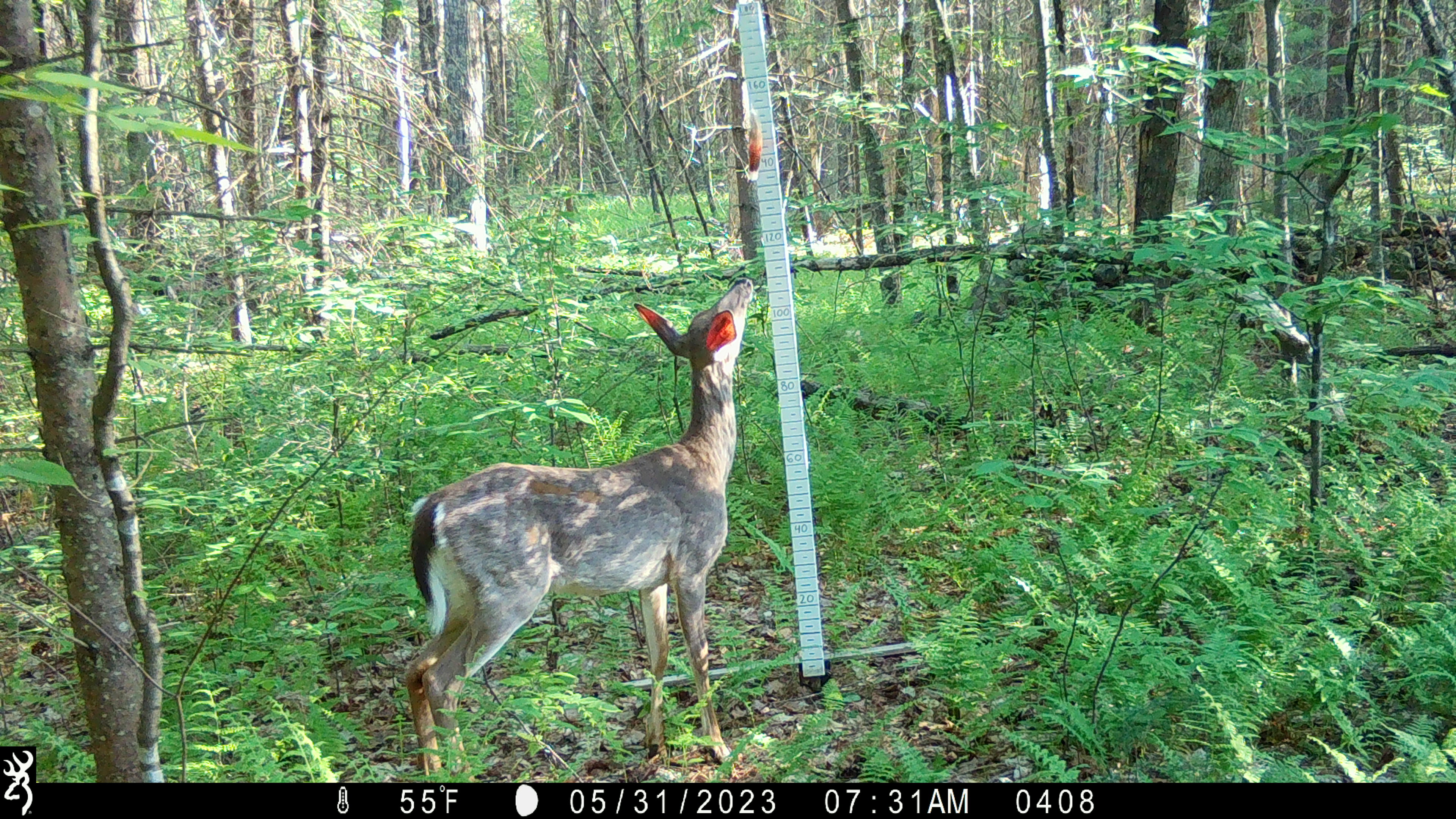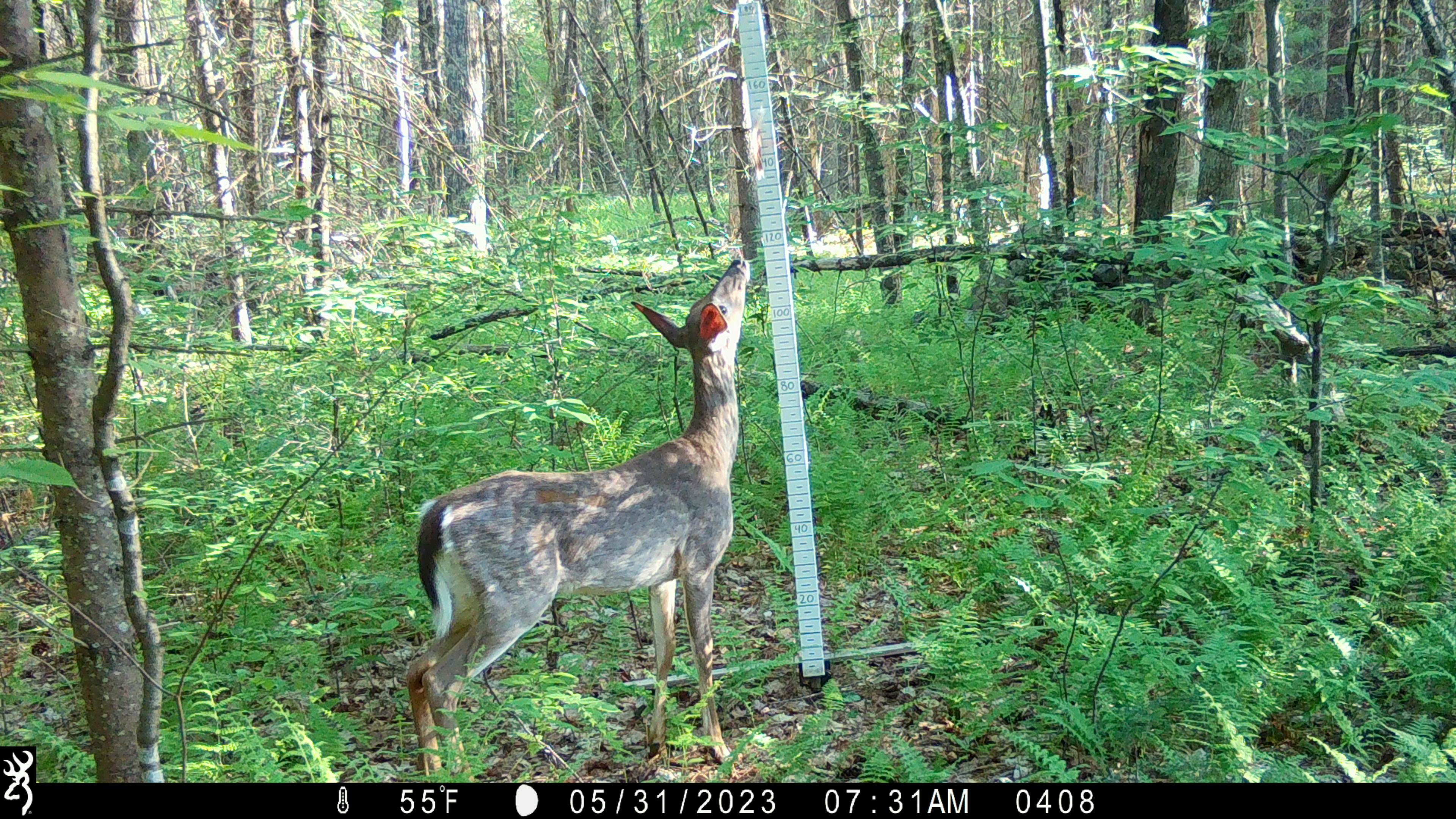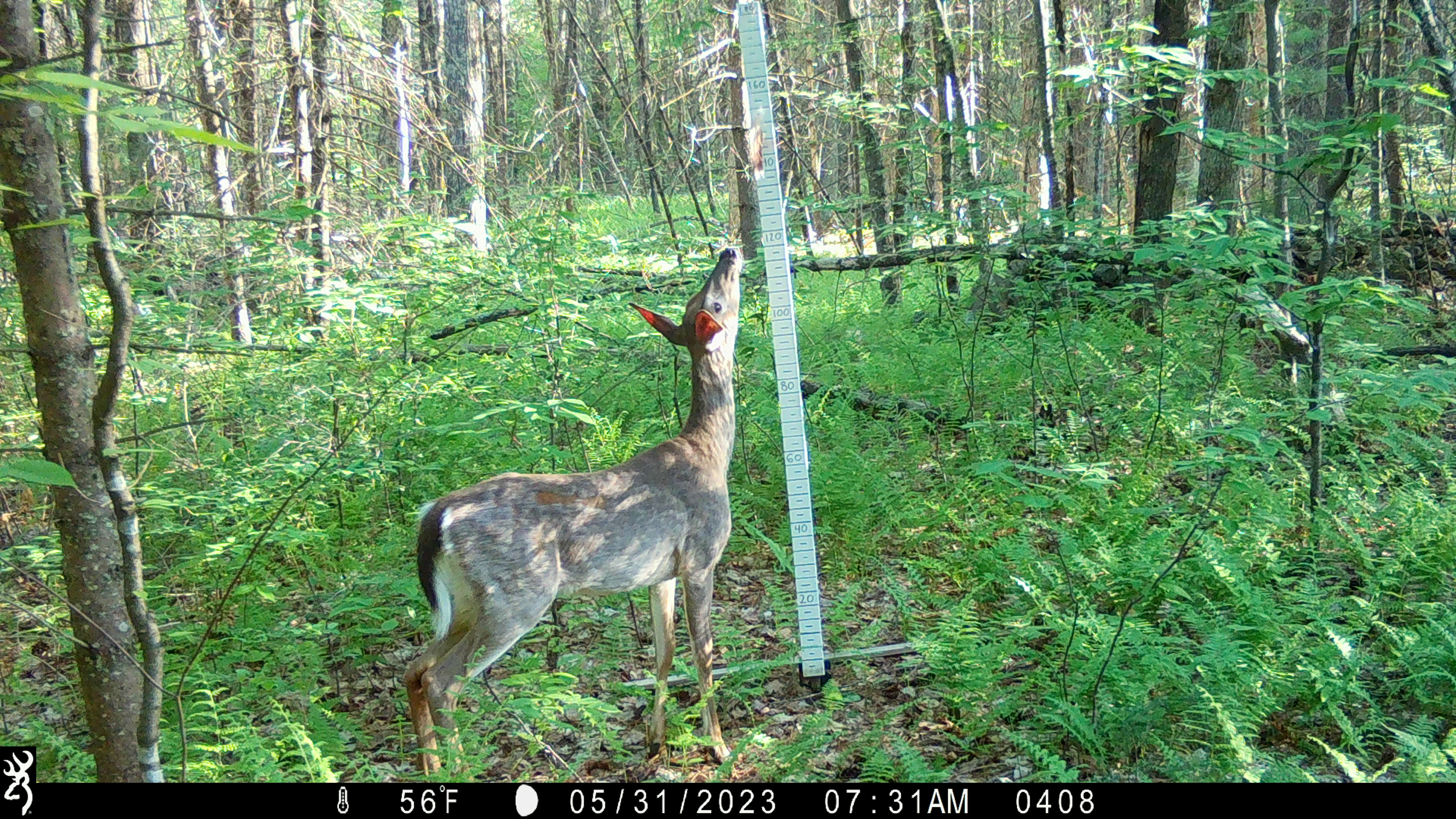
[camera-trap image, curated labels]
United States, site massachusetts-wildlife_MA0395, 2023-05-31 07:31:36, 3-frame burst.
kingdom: Animalia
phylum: Chordata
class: Mammalia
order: Artiodactyla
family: Cervidae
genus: Odocoileus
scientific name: Odocoileus virginianus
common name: white-tailed deer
White-tailed deer (Odocoileus virginianus).